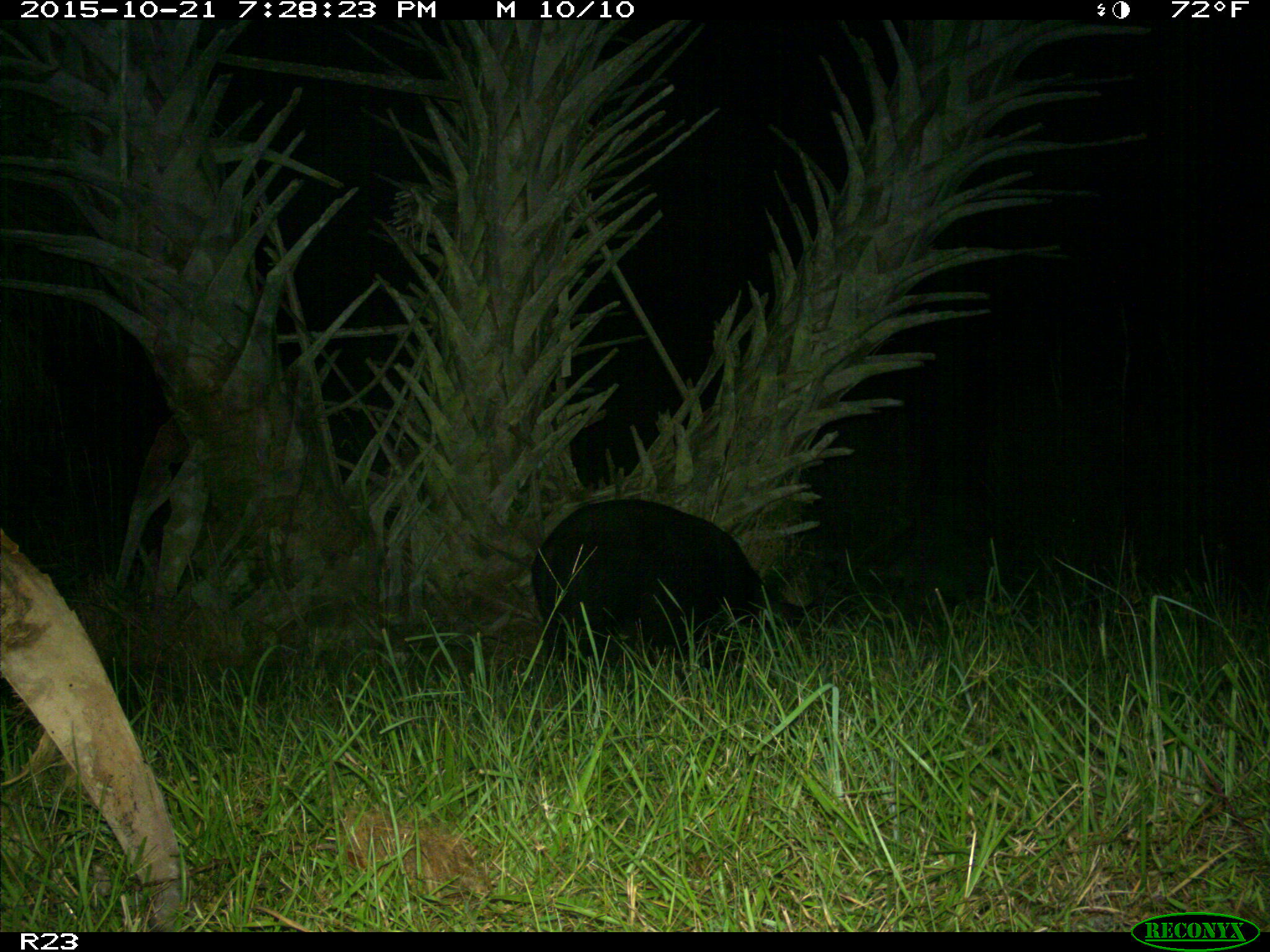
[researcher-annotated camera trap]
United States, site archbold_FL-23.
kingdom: Animalia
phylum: Chordata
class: Mammalia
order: Artiodactyla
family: Suidae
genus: Sus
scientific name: Sus scrofa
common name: wild boar